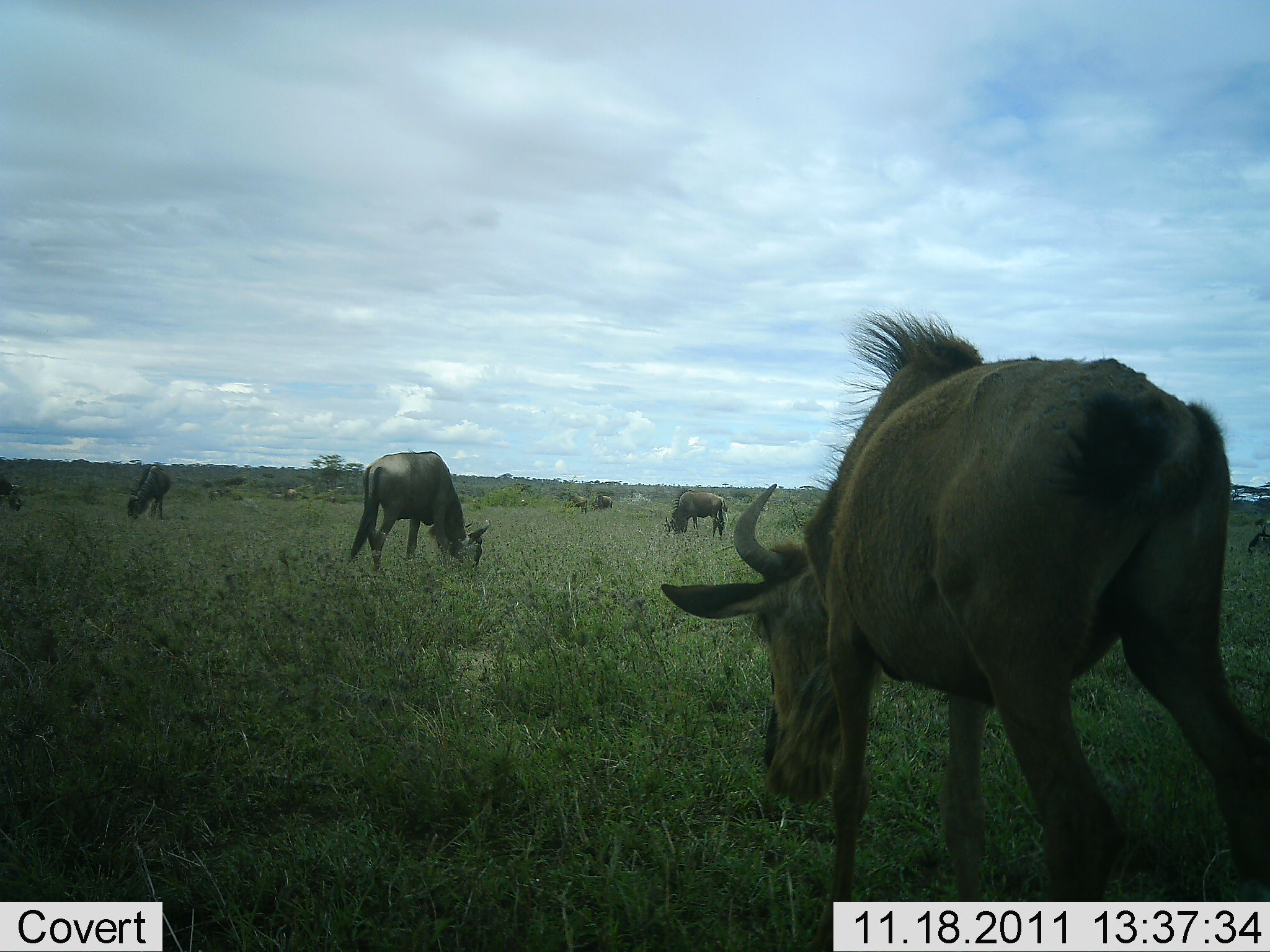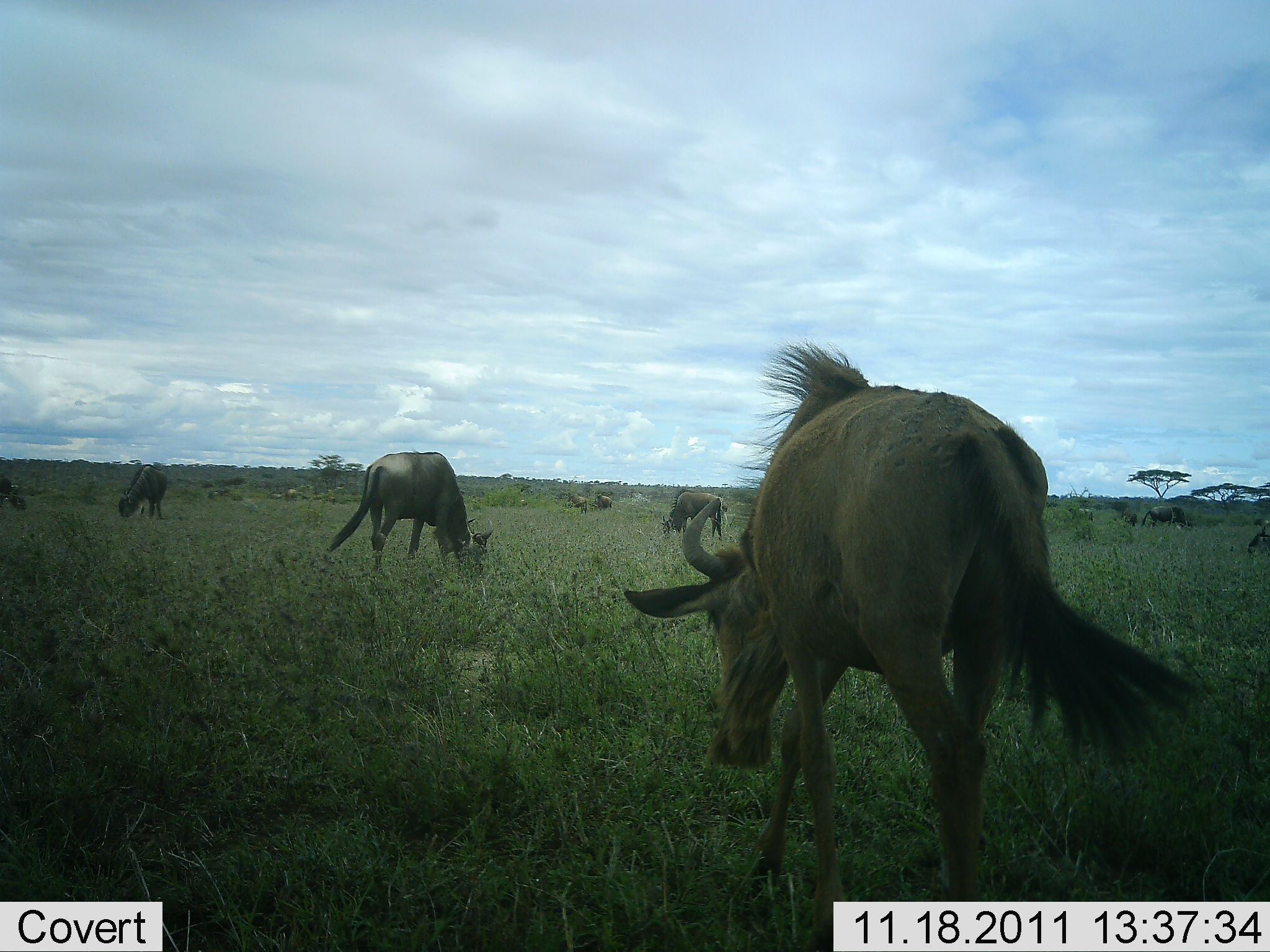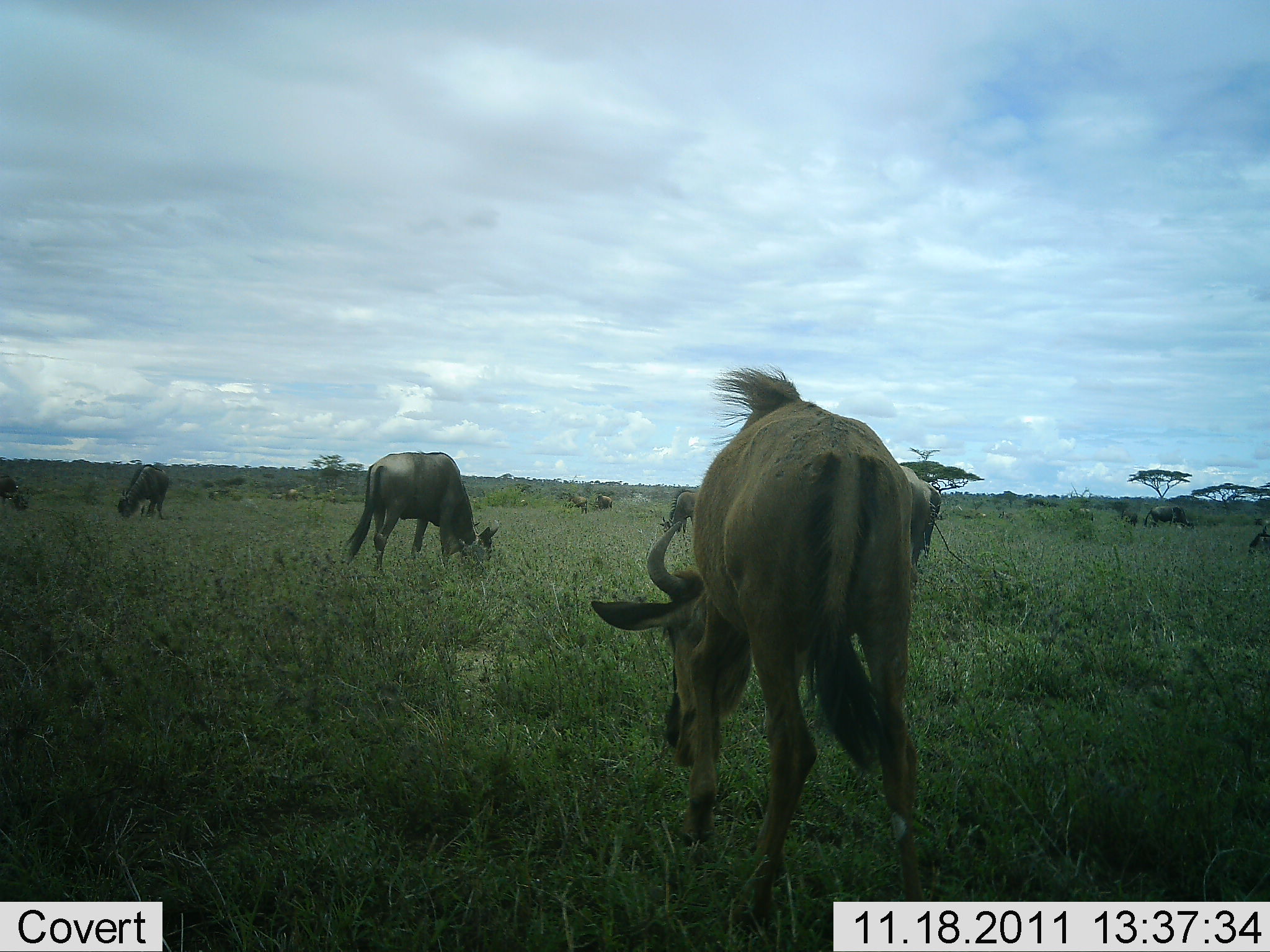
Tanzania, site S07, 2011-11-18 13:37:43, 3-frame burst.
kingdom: Animalia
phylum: Chordata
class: Mammalia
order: Artiodactyla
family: Bovidae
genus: Connochaetes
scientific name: Connochaetes taurinus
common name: blue wildebeest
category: wildebeest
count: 6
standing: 20%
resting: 0%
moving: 20%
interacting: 0%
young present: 0%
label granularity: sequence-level